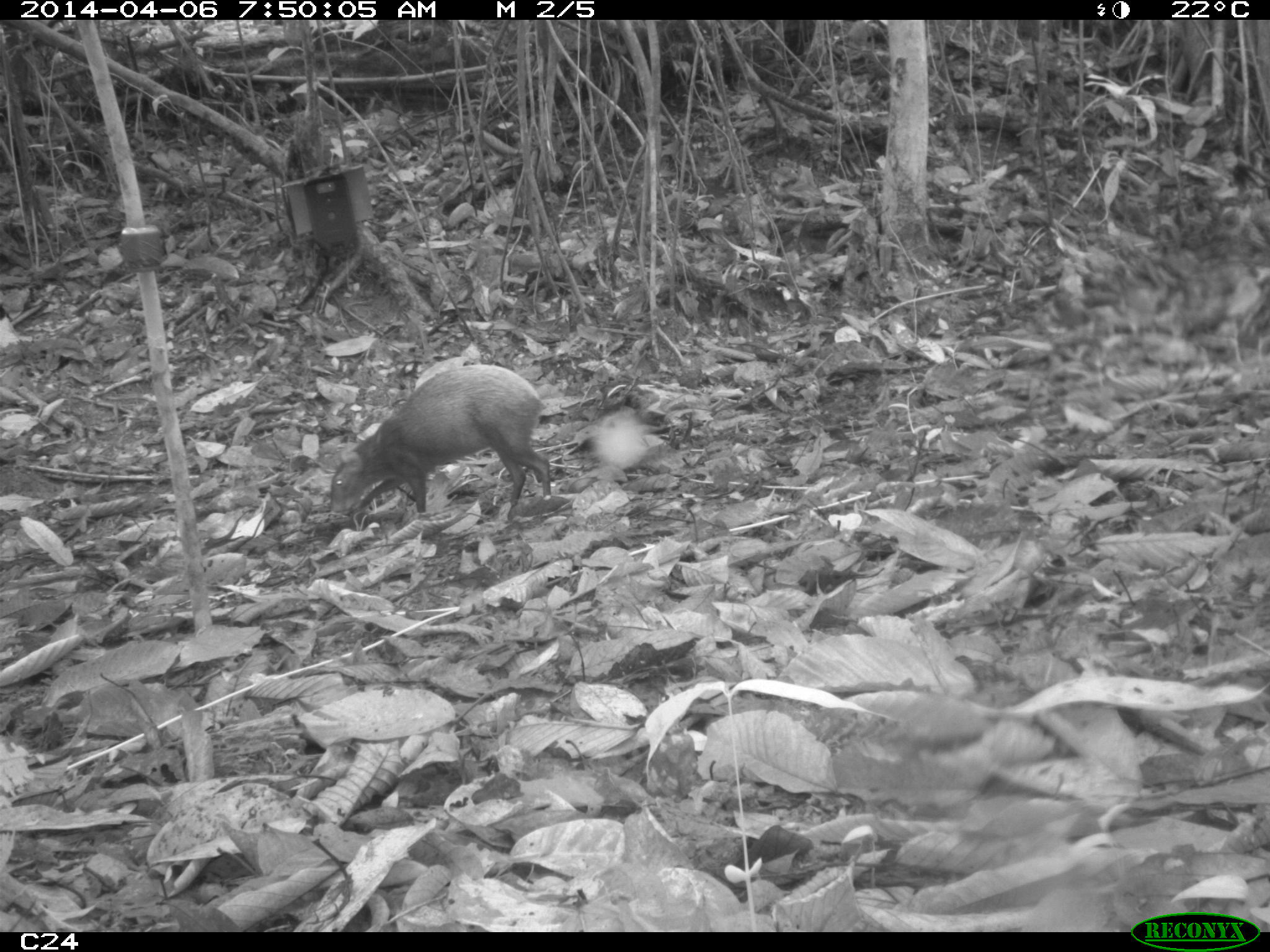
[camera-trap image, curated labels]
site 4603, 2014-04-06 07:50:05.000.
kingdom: Animalia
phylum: Chordata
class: Mammalia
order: Rodentia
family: Dasyproctidae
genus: Dasyprocta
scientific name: Dasyprocta leporina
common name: red-rumped agouti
Dasyprocta leporina (red-rumped agouti), count 1, age adult.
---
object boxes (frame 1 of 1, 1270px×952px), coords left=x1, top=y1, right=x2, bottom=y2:
dasyprocta leporina: left=327, top=363, right=552, bottom=515